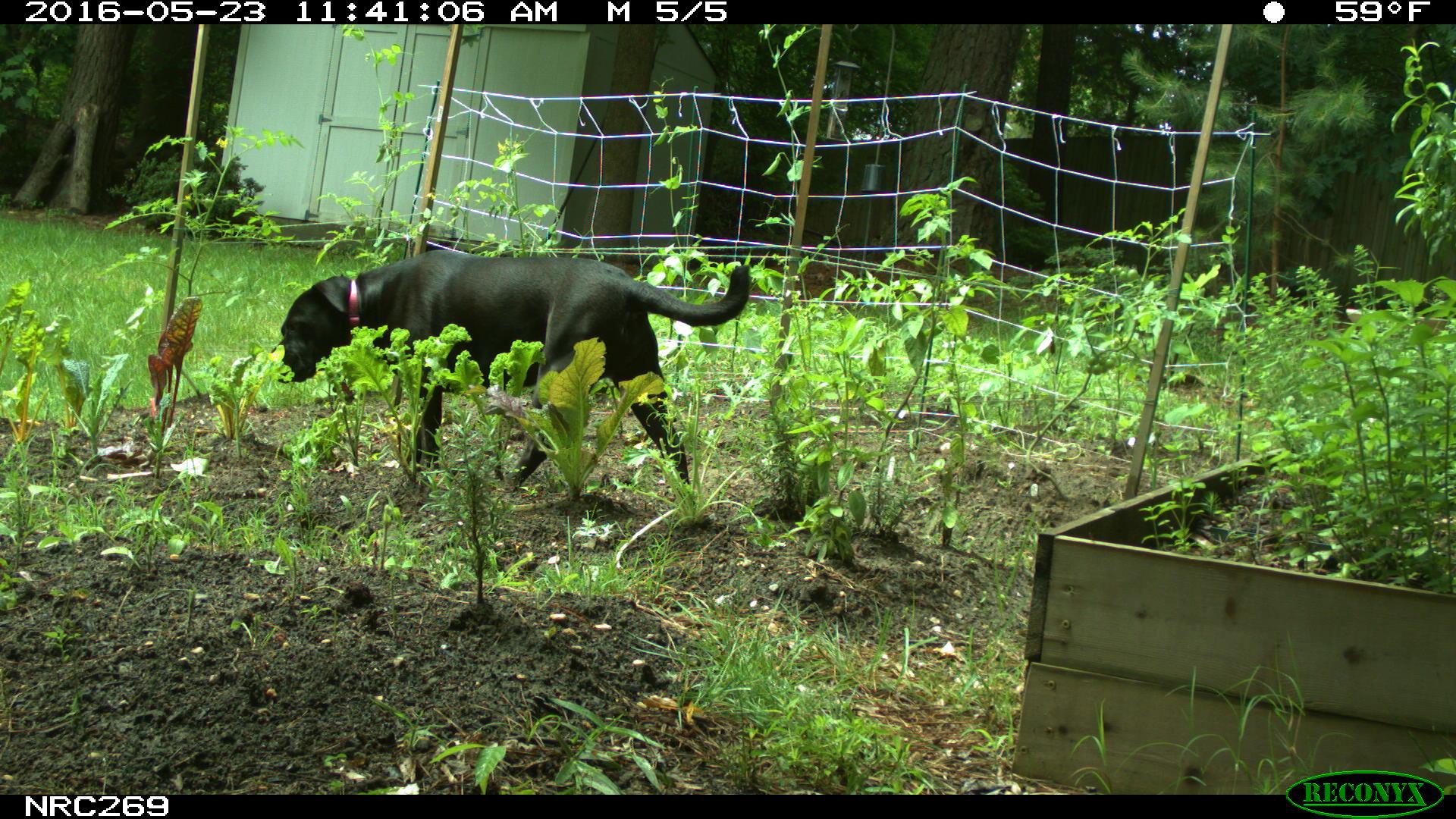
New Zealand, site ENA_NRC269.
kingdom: Animalia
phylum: Chordata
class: Mammalia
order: Carnivora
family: Canidae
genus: Canis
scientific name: Canis familiaris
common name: domestic dog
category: dog